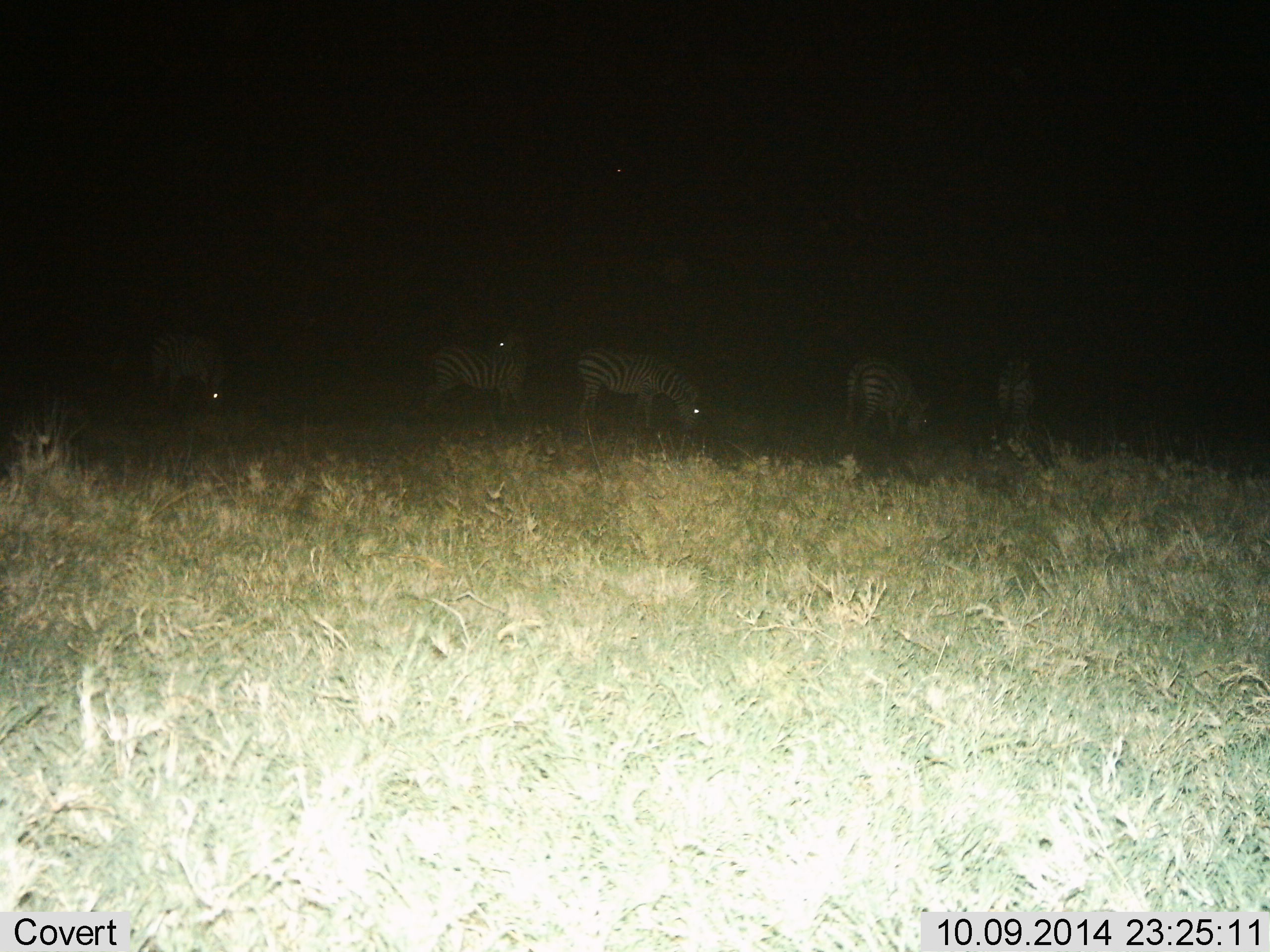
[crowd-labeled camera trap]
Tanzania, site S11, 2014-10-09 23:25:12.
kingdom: Animalia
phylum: Chordata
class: Mammalia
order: Perissodactyla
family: Equidae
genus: Equus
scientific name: Equus quagga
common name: plains zebra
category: zebra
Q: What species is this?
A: Zebra (plains zebra) (Equus quagga).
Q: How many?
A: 5.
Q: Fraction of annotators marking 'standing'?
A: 50%.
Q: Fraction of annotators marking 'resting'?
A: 0%.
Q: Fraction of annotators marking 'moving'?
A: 10%.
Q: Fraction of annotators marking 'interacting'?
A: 0%.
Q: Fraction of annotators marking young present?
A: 0%.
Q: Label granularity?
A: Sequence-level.